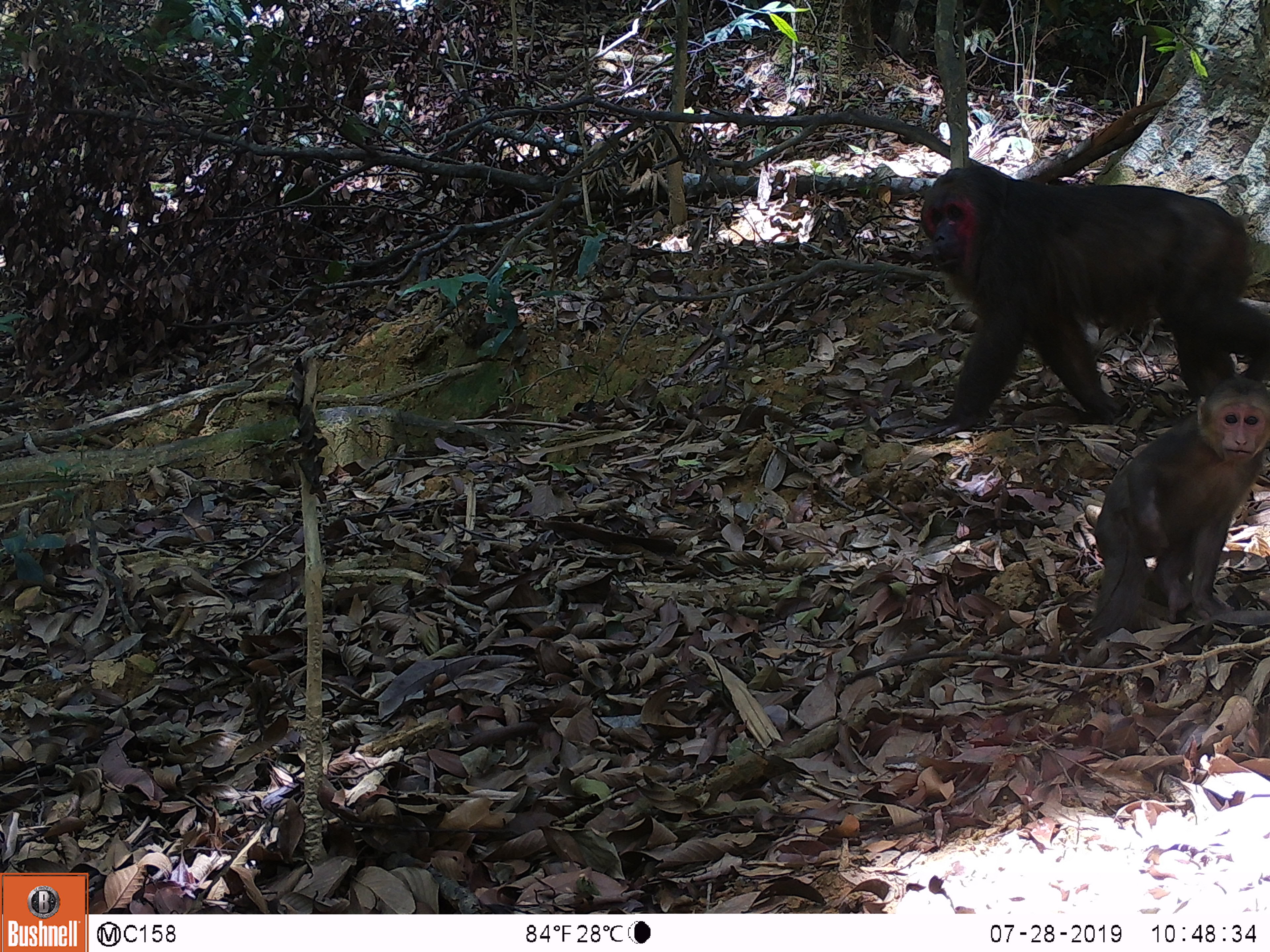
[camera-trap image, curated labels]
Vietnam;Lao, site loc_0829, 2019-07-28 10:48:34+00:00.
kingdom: Animalia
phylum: Chordata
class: Mammalia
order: Artiodactyla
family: Suidae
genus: Sus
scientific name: Sus scrofa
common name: eurasian wild pig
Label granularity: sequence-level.